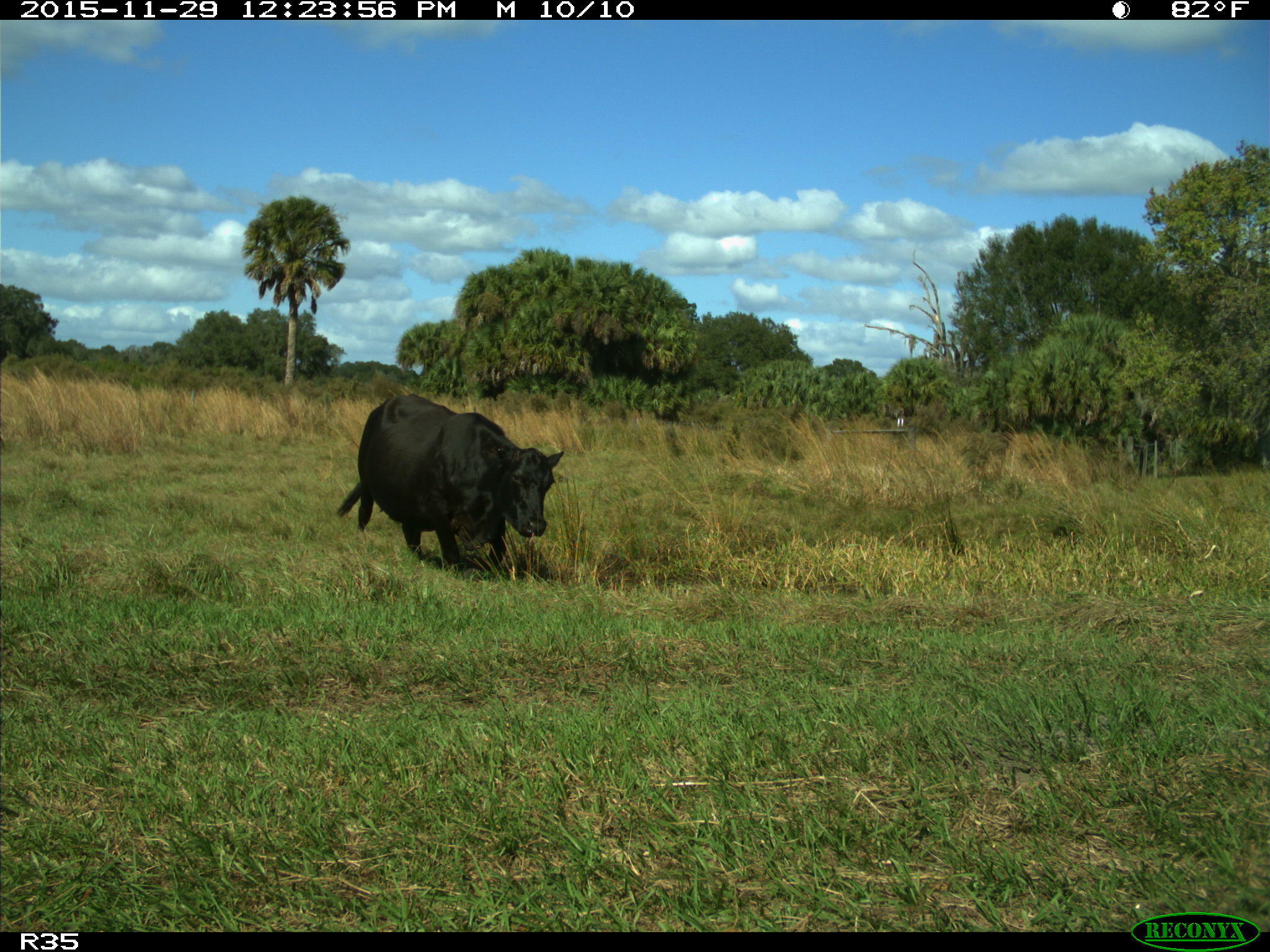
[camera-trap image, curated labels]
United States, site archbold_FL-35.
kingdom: Animalia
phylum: Chordata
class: Mammalia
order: Artiodactyla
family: Bovidae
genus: Bos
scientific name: Bos taurus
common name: domestic cow